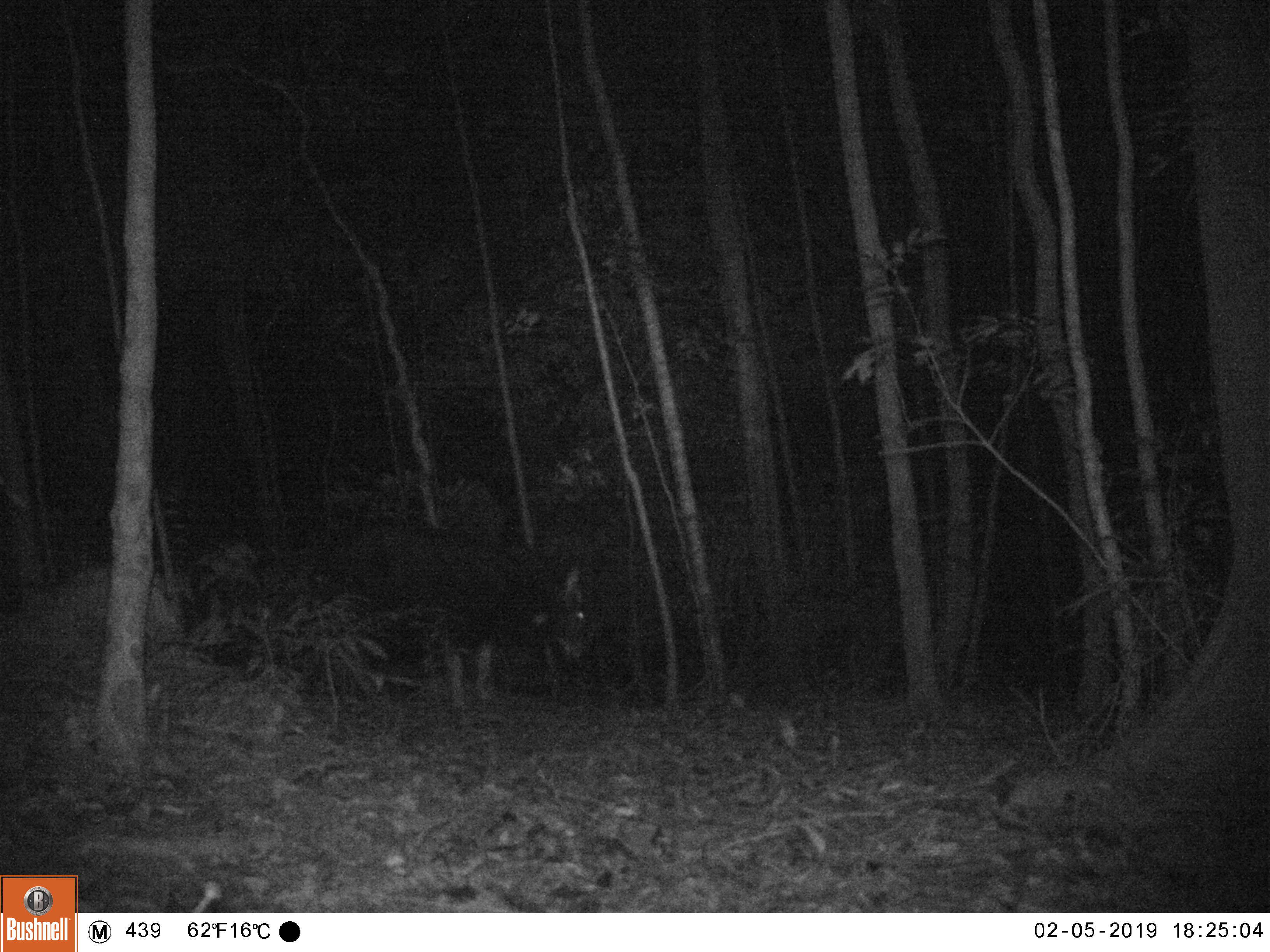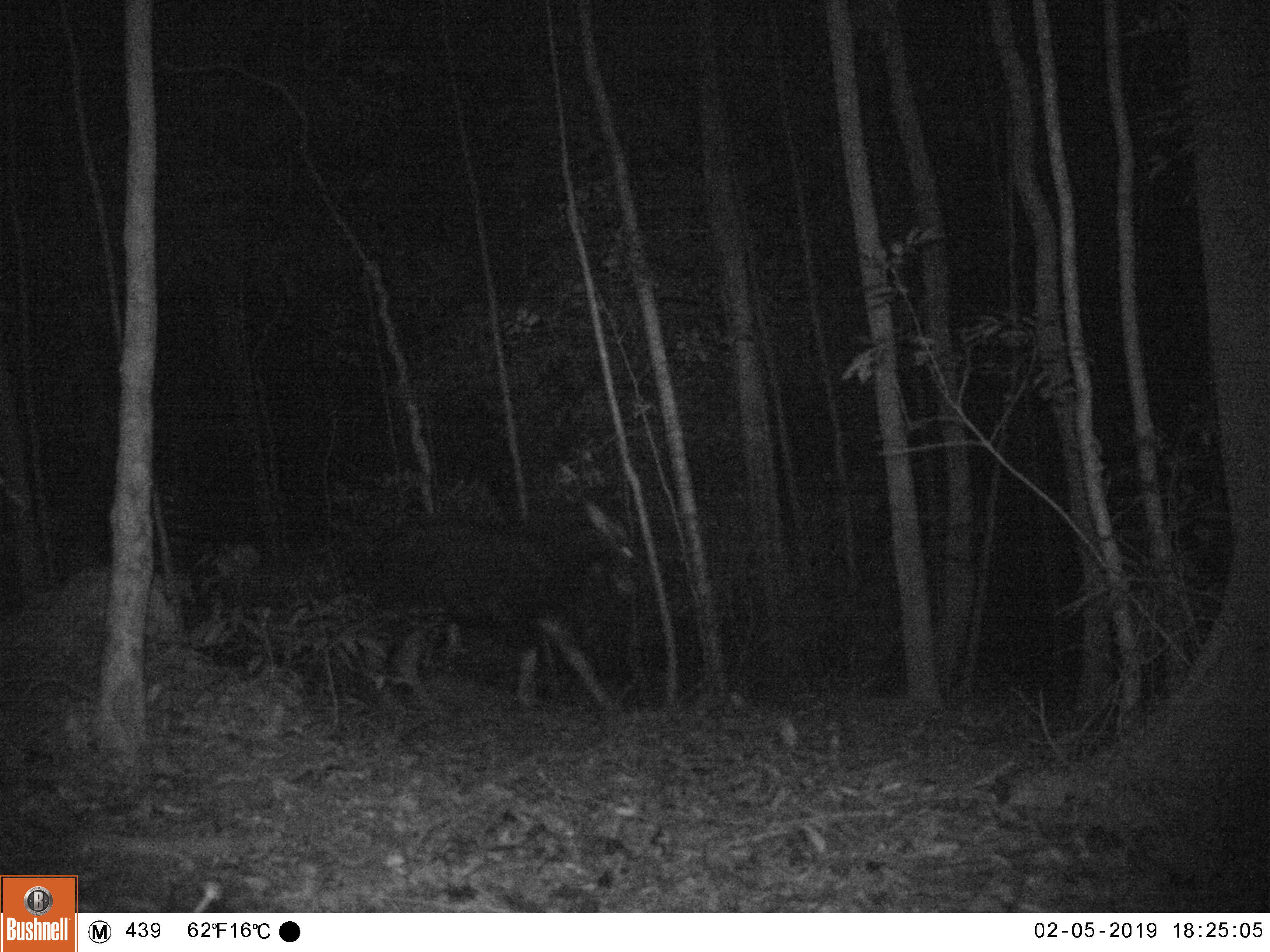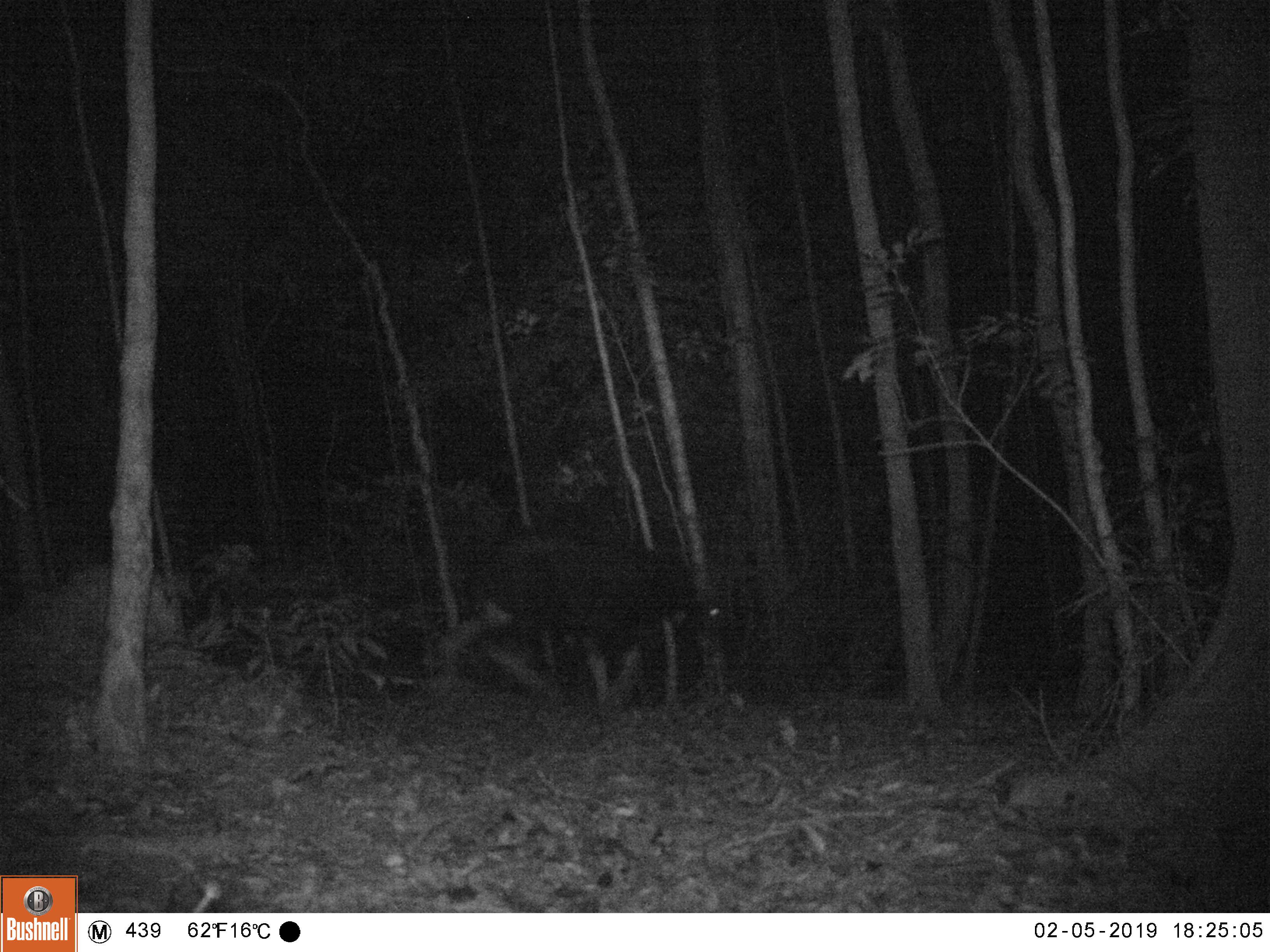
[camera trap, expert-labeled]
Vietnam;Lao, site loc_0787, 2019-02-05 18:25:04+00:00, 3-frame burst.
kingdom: Animalia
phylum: Chordata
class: Mammalia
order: Artiodactyla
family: Bovidae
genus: Capricornis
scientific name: Capricornis sumatraensis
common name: chinese serow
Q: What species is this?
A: Chinese serow (Capricornis sumatraensis).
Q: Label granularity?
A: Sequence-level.